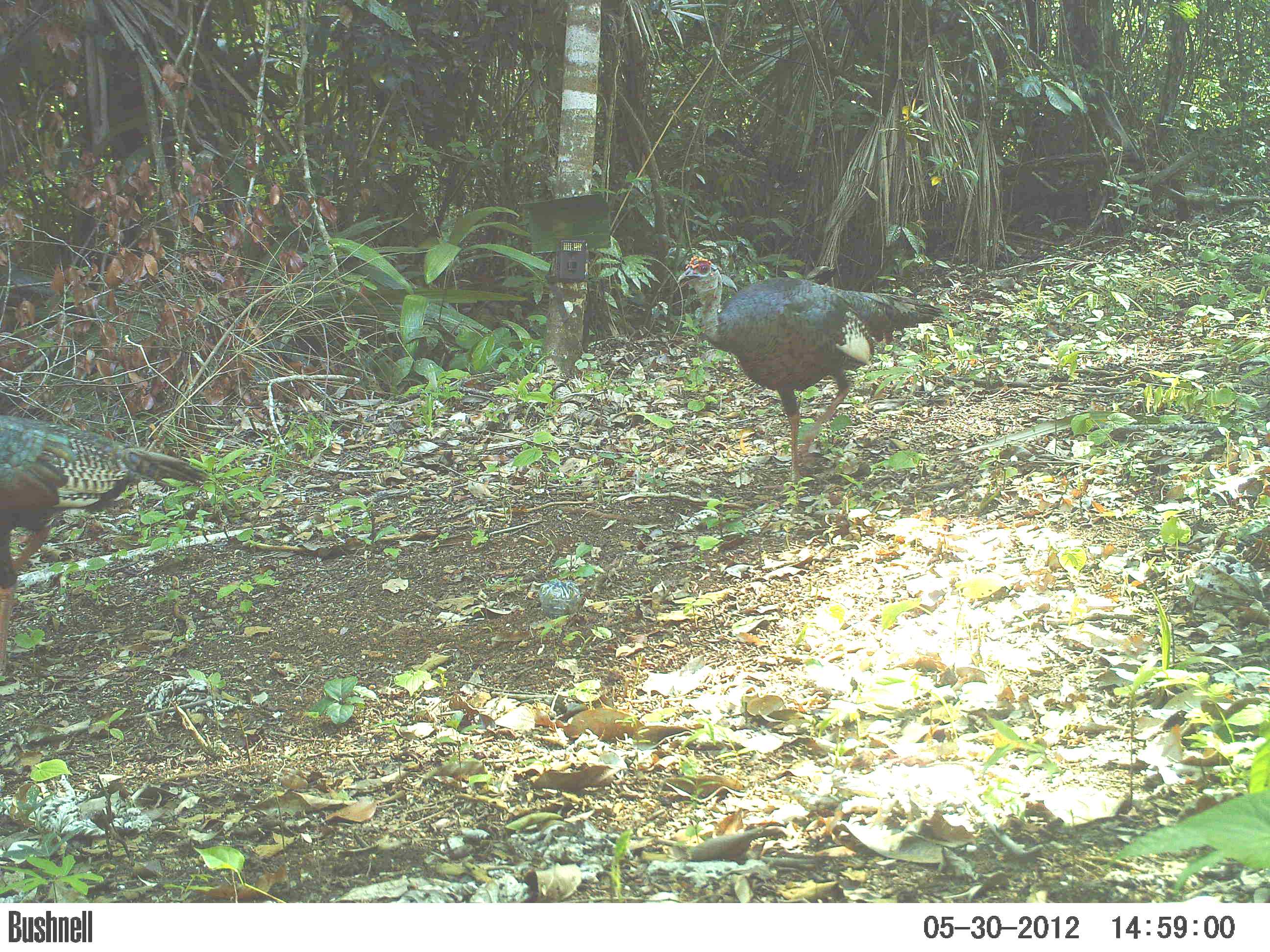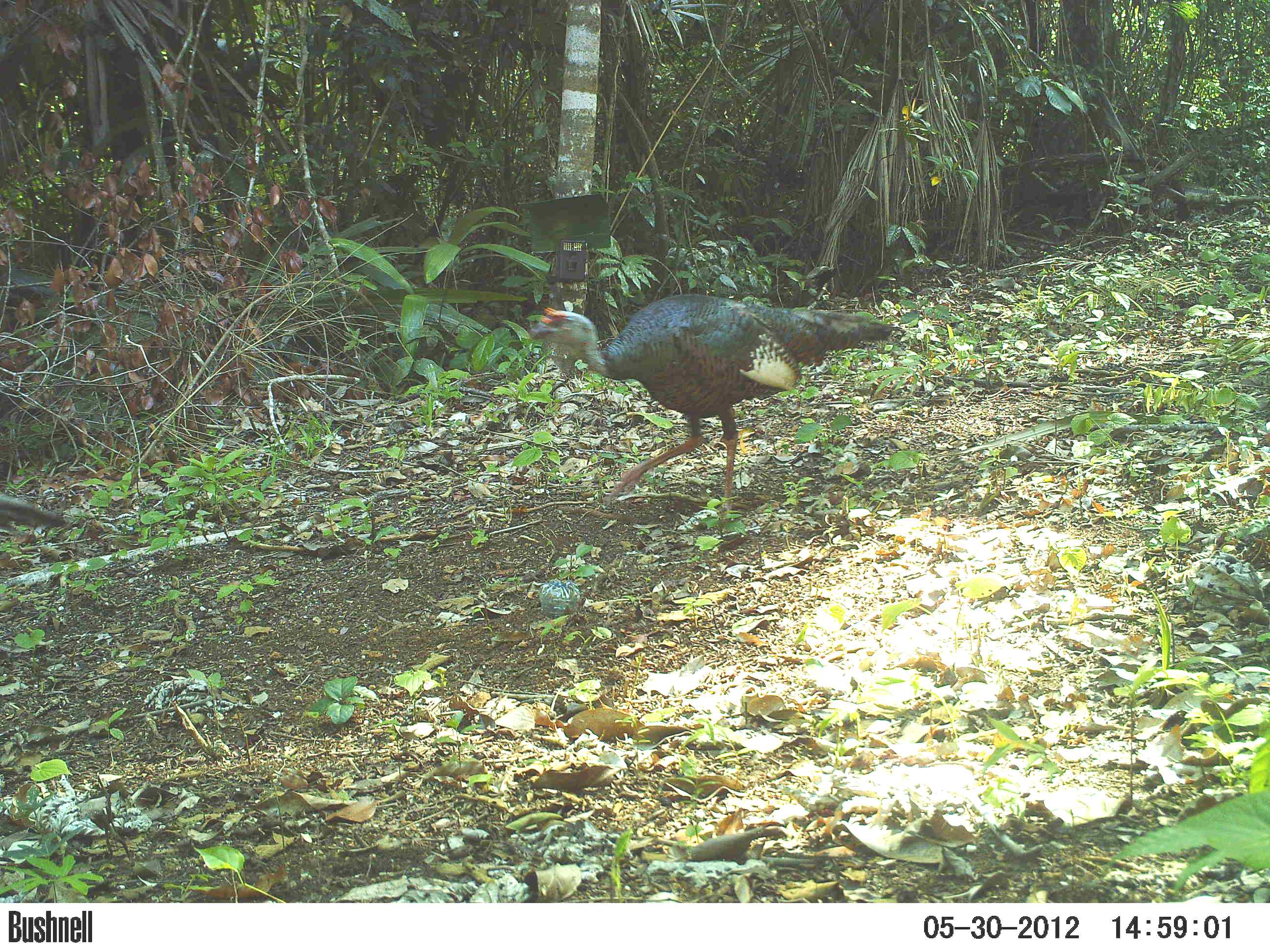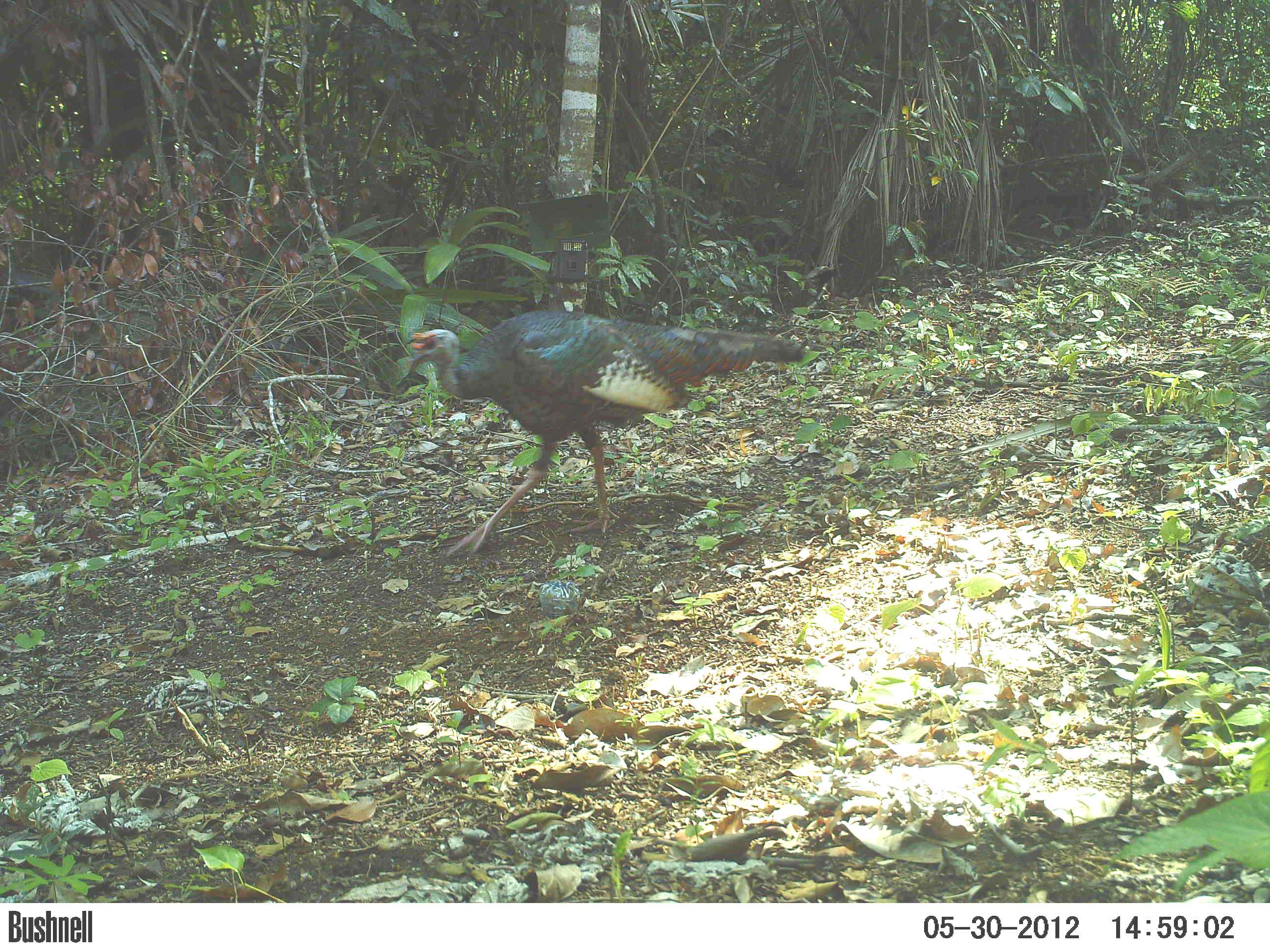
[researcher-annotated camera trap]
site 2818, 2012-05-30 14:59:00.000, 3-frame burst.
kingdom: Animalia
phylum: Chordata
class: Aves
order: Galliformes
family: Phasianidae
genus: Meleagris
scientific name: Meleagris ocellata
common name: ocellated turkey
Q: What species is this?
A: Meleagris ocellata (ocellated turkey).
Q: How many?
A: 2.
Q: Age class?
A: Adult.